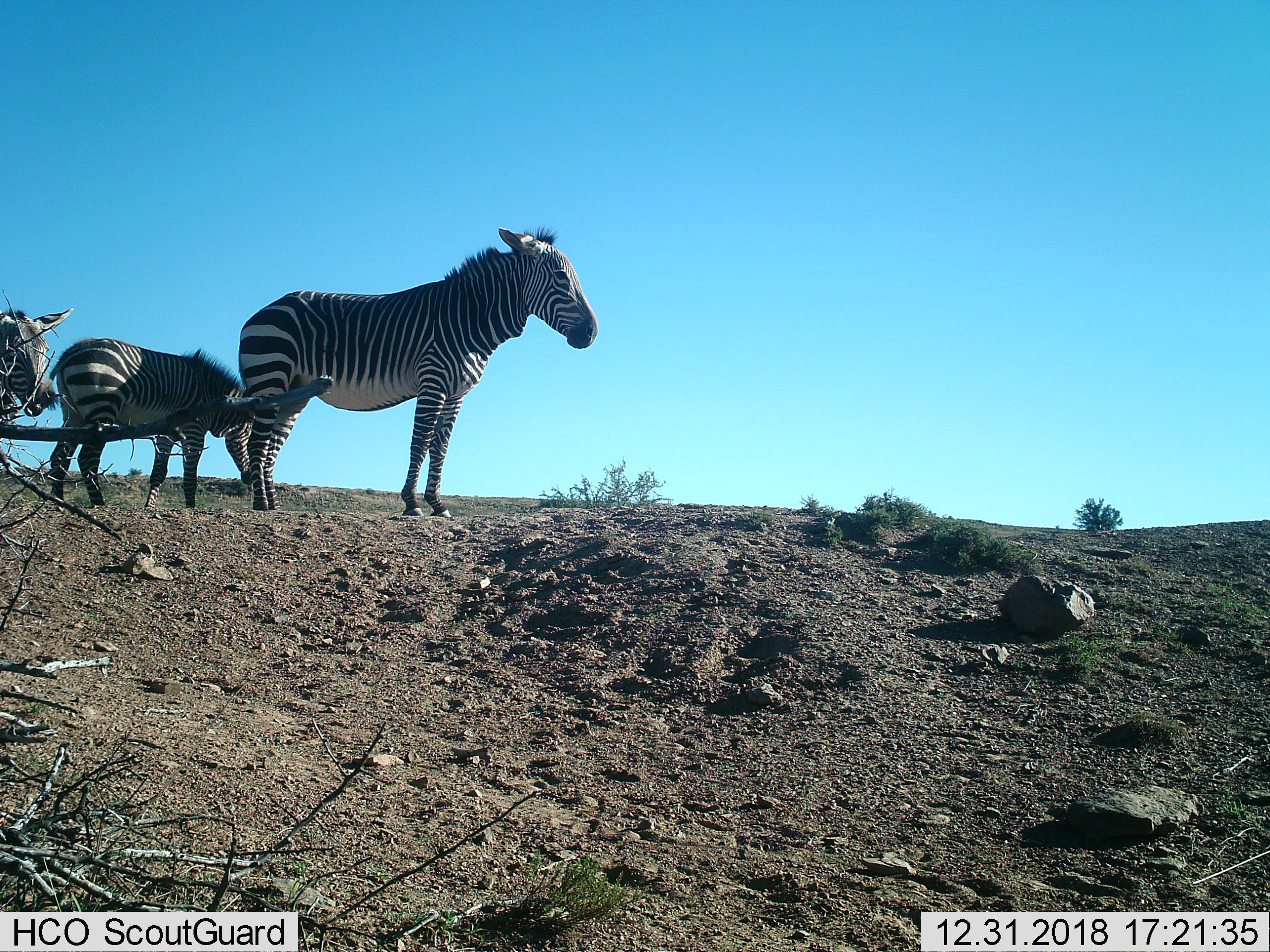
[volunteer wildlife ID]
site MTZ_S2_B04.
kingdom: Animalia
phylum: Chordata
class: Mammalia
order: Perissodactyla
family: Equidae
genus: Equus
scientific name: Equus zebra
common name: mountain zebra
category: zebramountain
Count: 3.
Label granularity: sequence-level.